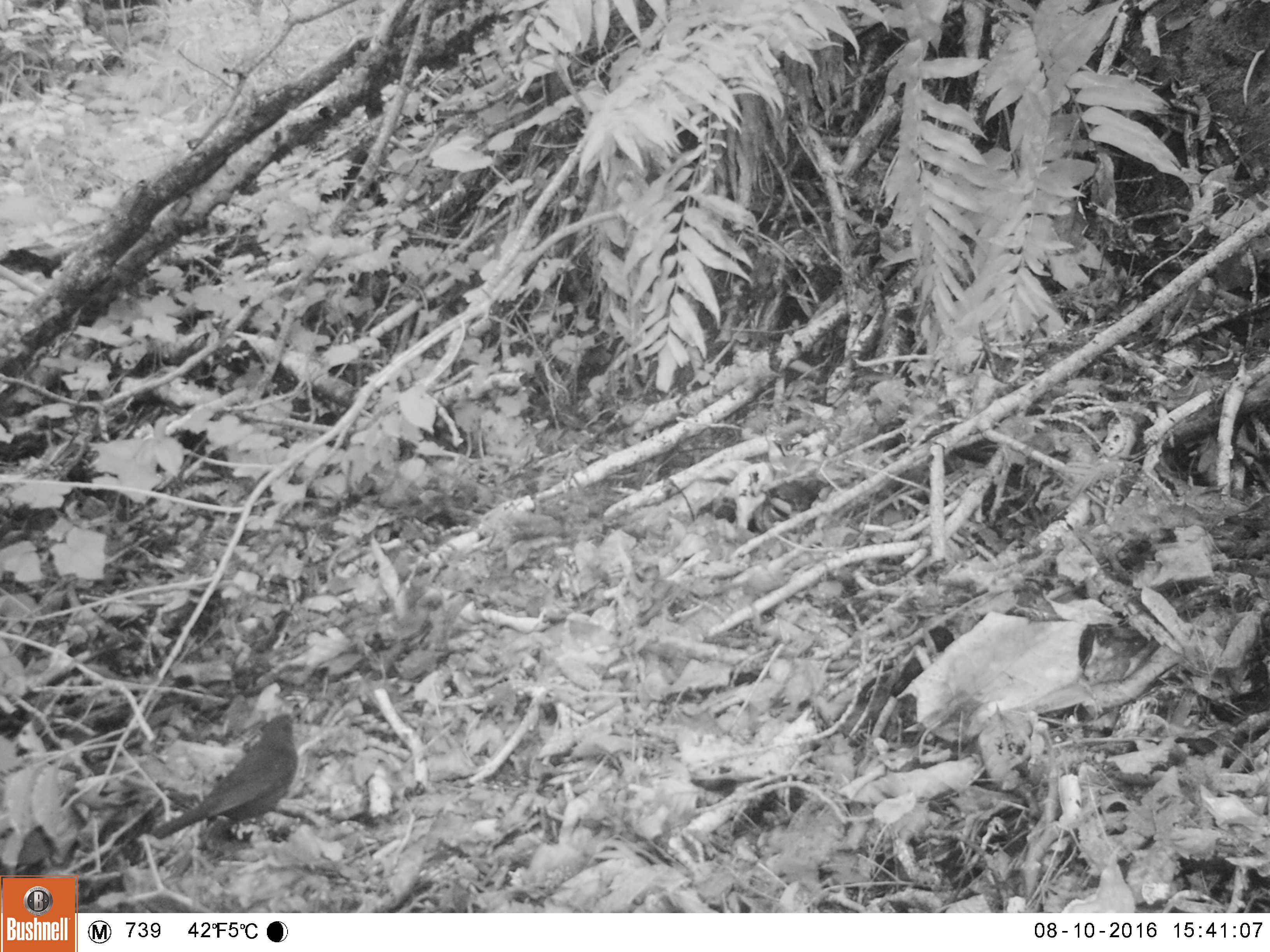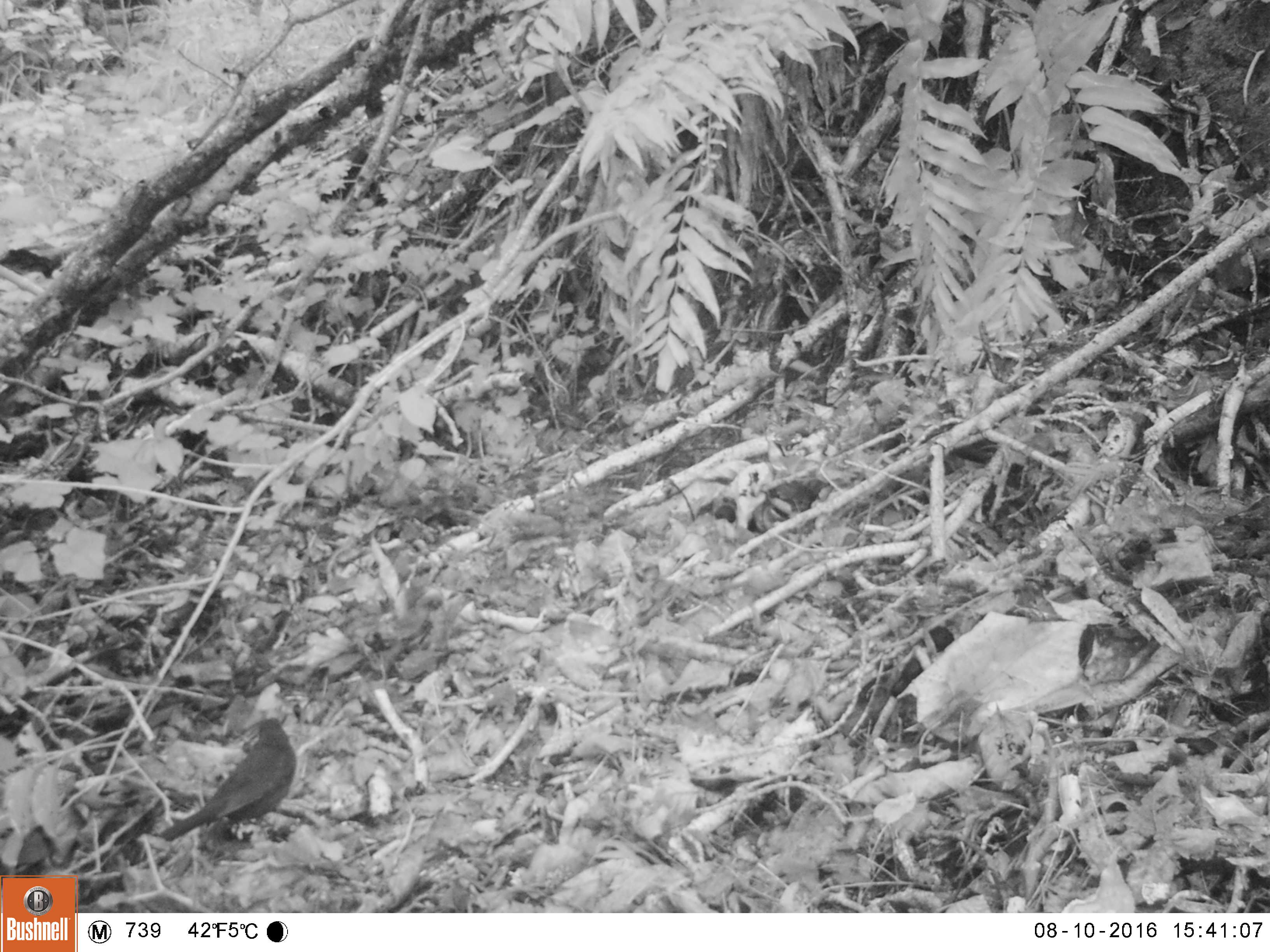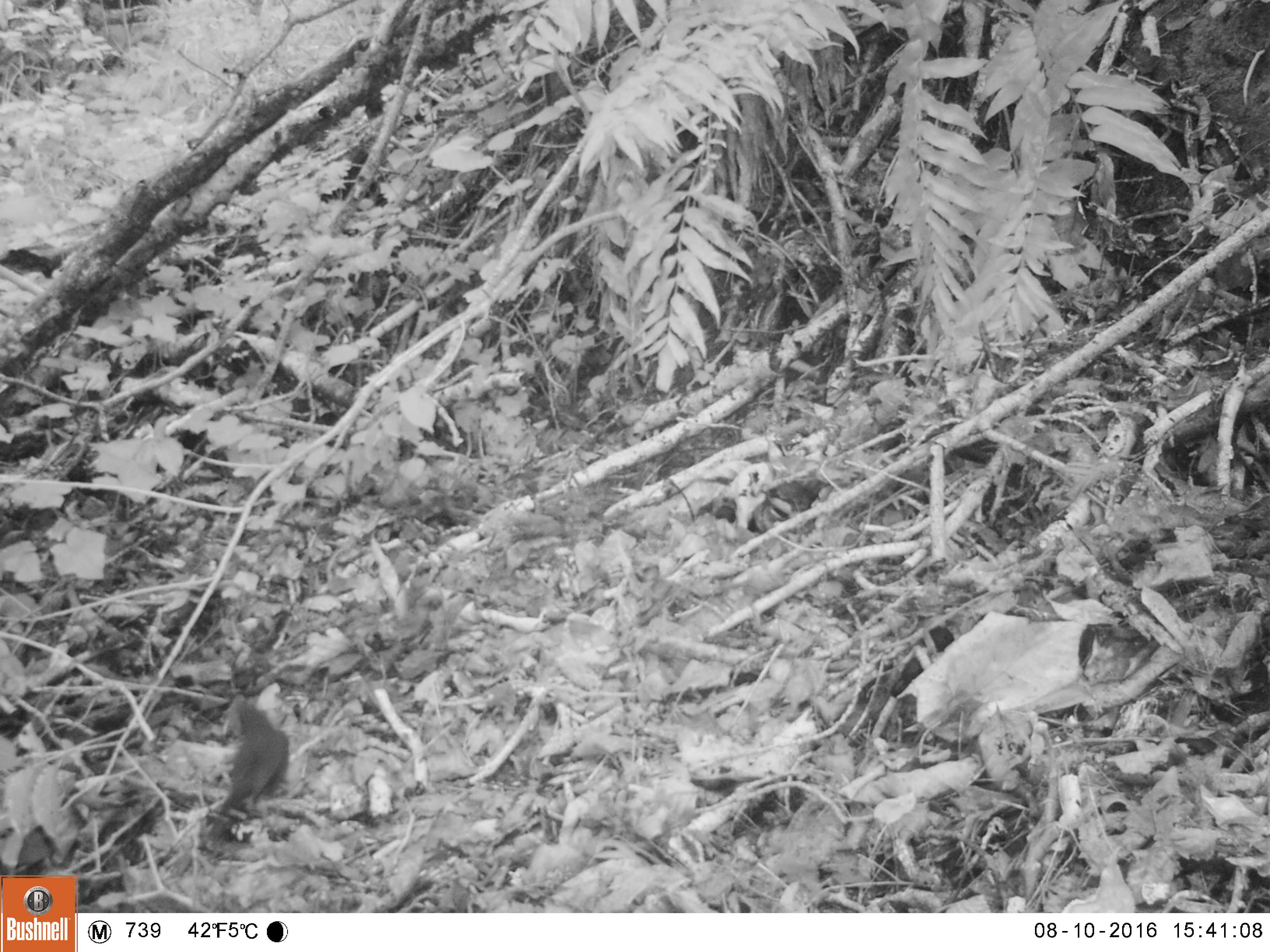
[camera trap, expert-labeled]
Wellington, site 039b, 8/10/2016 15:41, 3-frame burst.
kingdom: Animalia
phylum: Chordata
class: Aves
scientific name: Aves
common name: bird